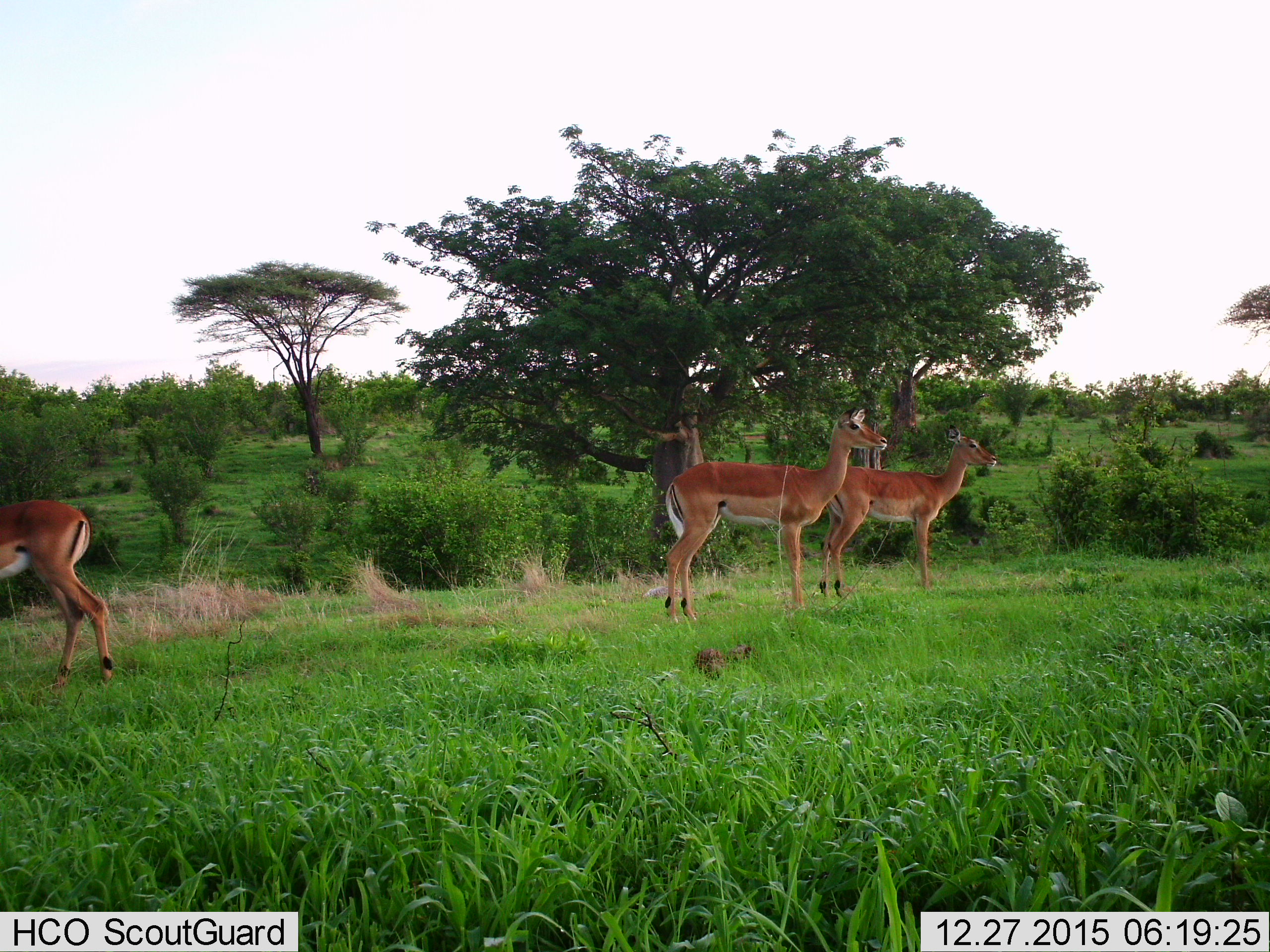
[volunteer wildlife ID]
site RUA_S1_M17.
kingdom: Animalia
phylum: Chordata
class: Mammalia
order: Artiodactyla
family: Bovidae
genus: Aepyceros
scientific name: Aepyceros melampus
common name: impala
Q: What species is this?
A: Impala (Aepyceros melampus).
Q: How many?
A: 3.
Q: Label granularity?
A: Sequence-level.